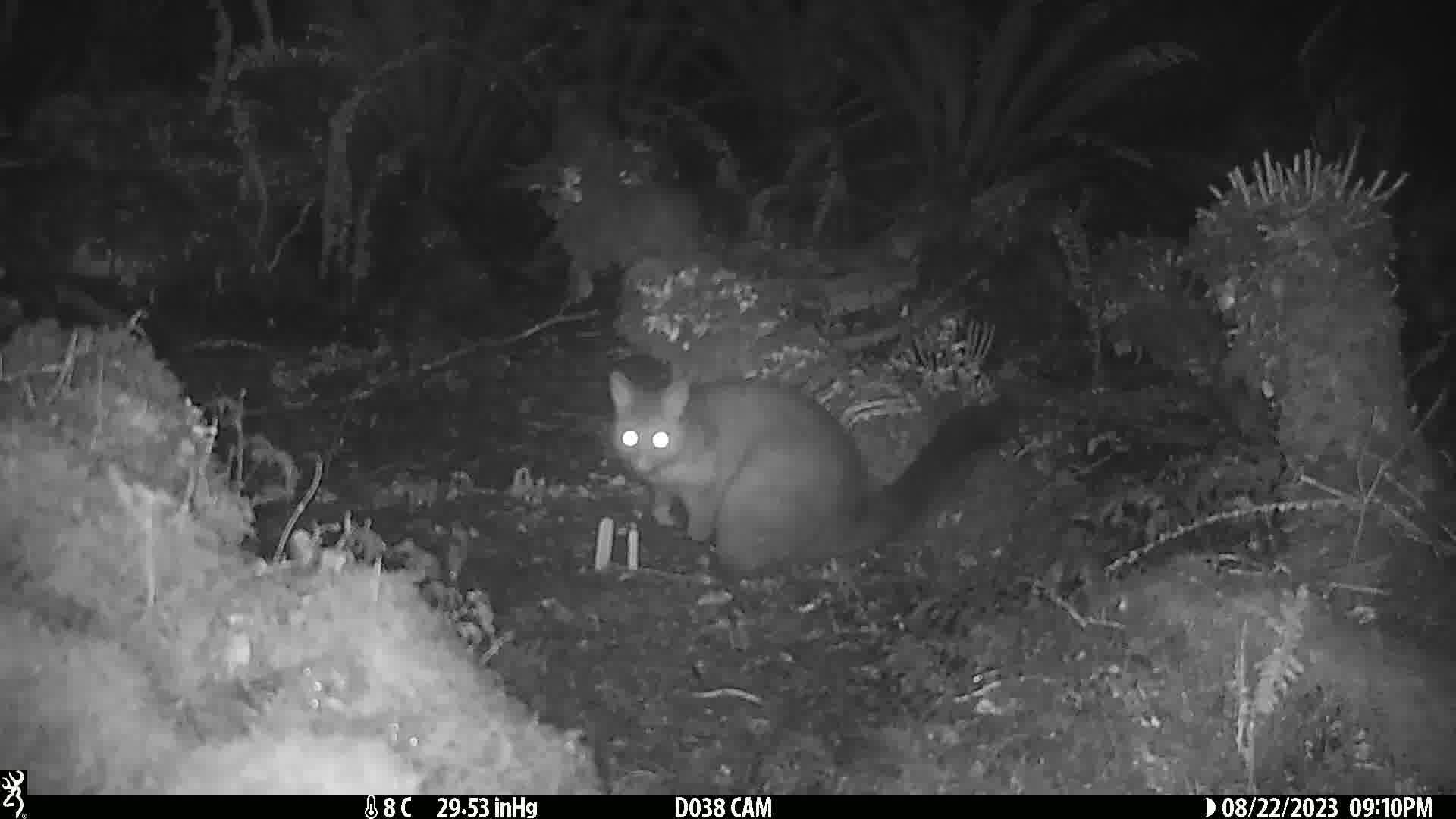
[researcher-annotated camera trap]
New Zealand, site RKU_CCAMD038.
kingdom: Animalia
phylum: Chordata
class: Mammalia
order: Diprotodontia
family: Phalangeridae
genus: Trichosurus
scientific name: Trichosurus vulpecula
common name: common brushtail possum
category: possum